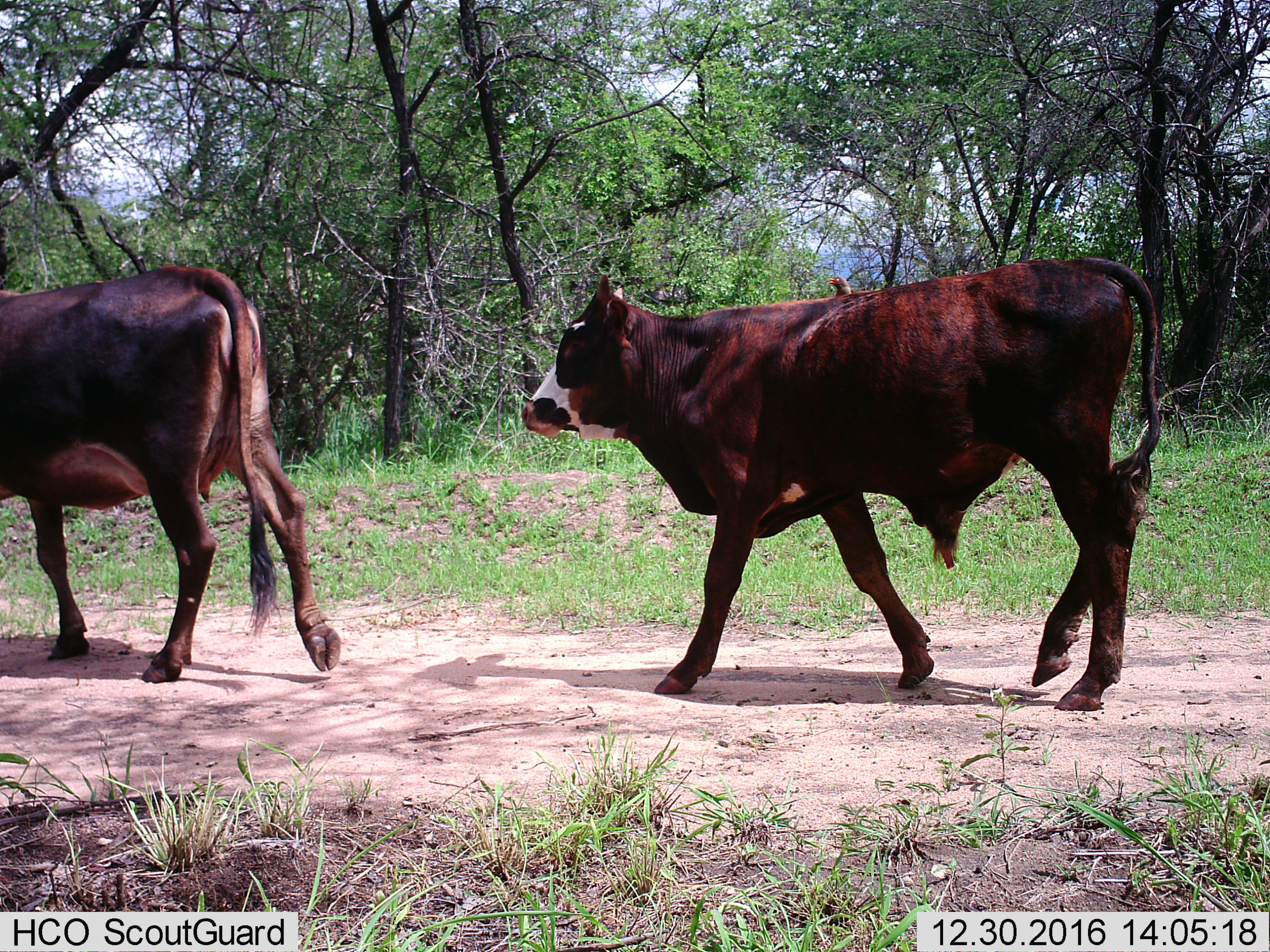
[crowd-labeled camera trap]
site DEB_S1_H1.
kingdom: Animalia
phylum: Chordata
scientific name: Vertebrata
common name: domestic animal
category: domesticanimal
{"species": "domesticanimal (domestic animal) (Vertebrata)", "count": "2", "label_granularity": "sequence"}